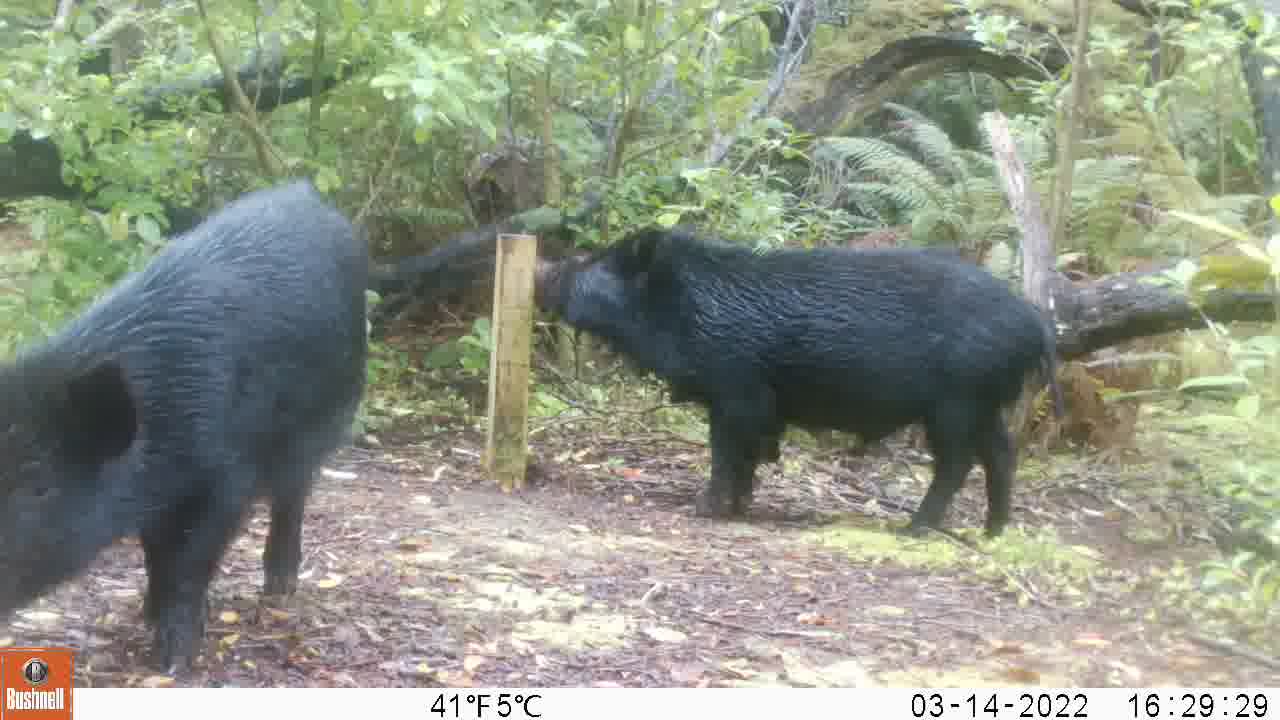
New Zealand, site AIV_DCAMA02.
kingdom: Animalia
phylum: Chordata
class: Mammalia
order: Artiodactyla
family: Suidae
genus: Sus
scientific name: Sus scrofa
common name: pig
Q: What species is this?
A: Pig (Sus scrofa).